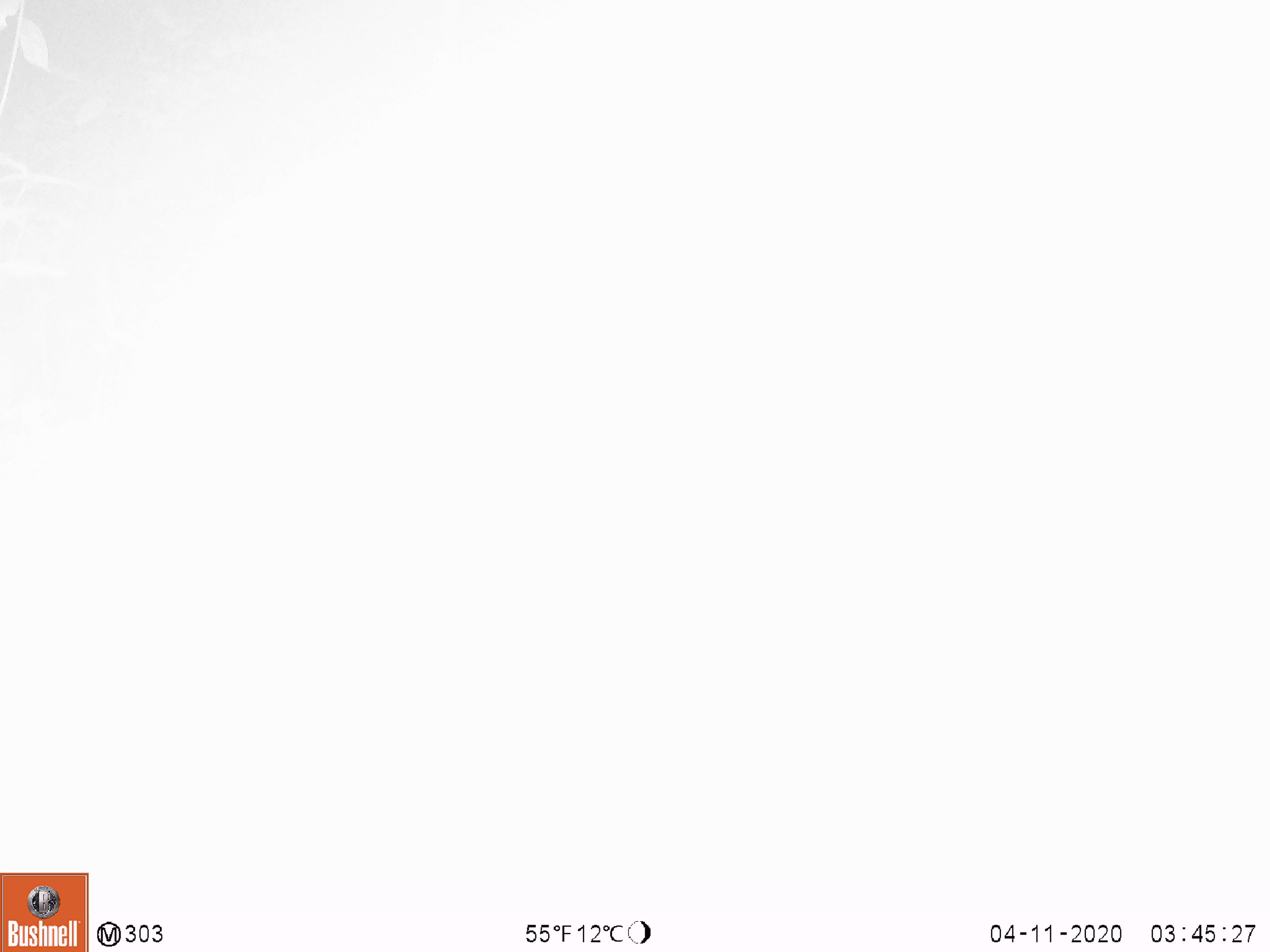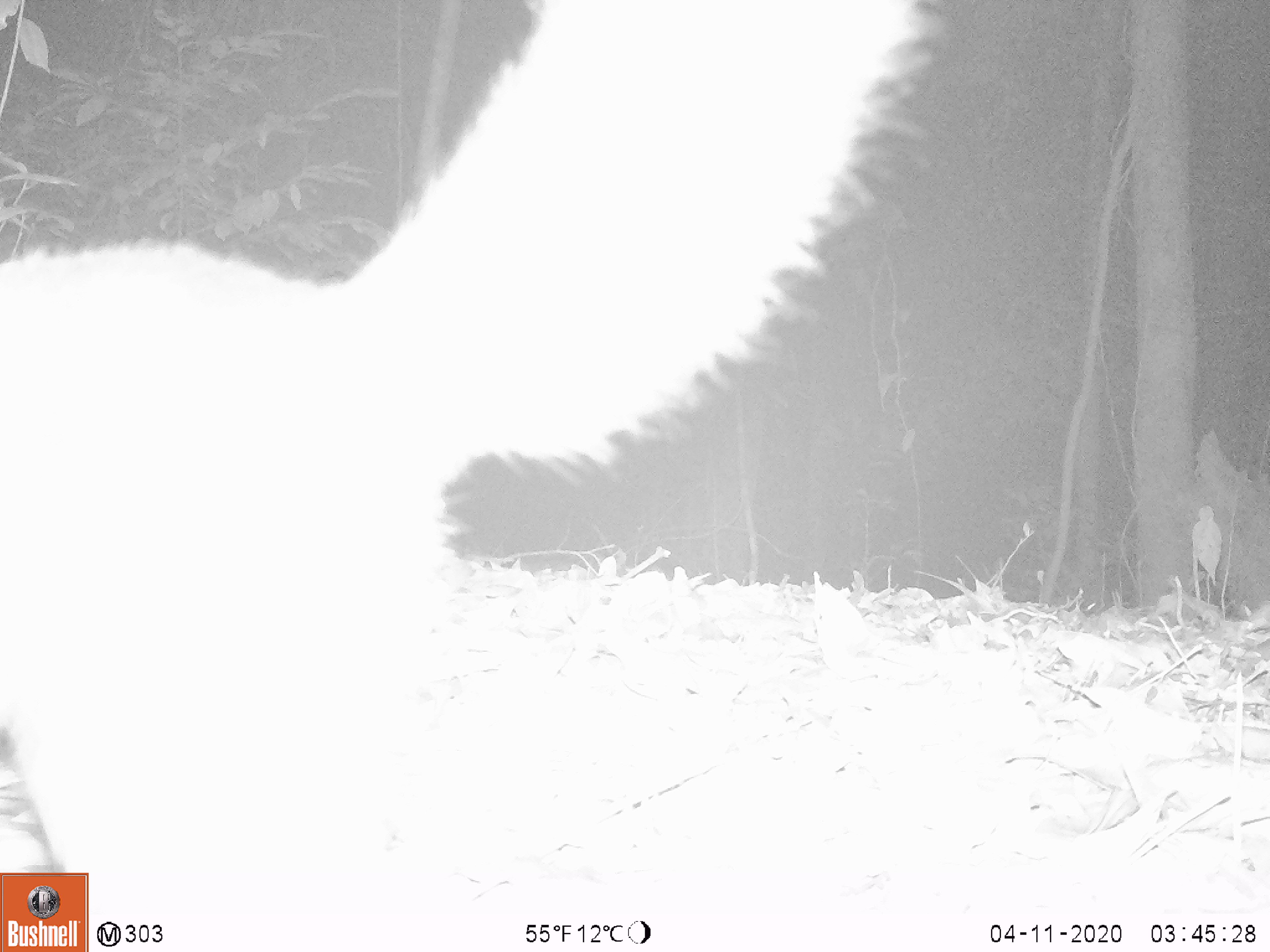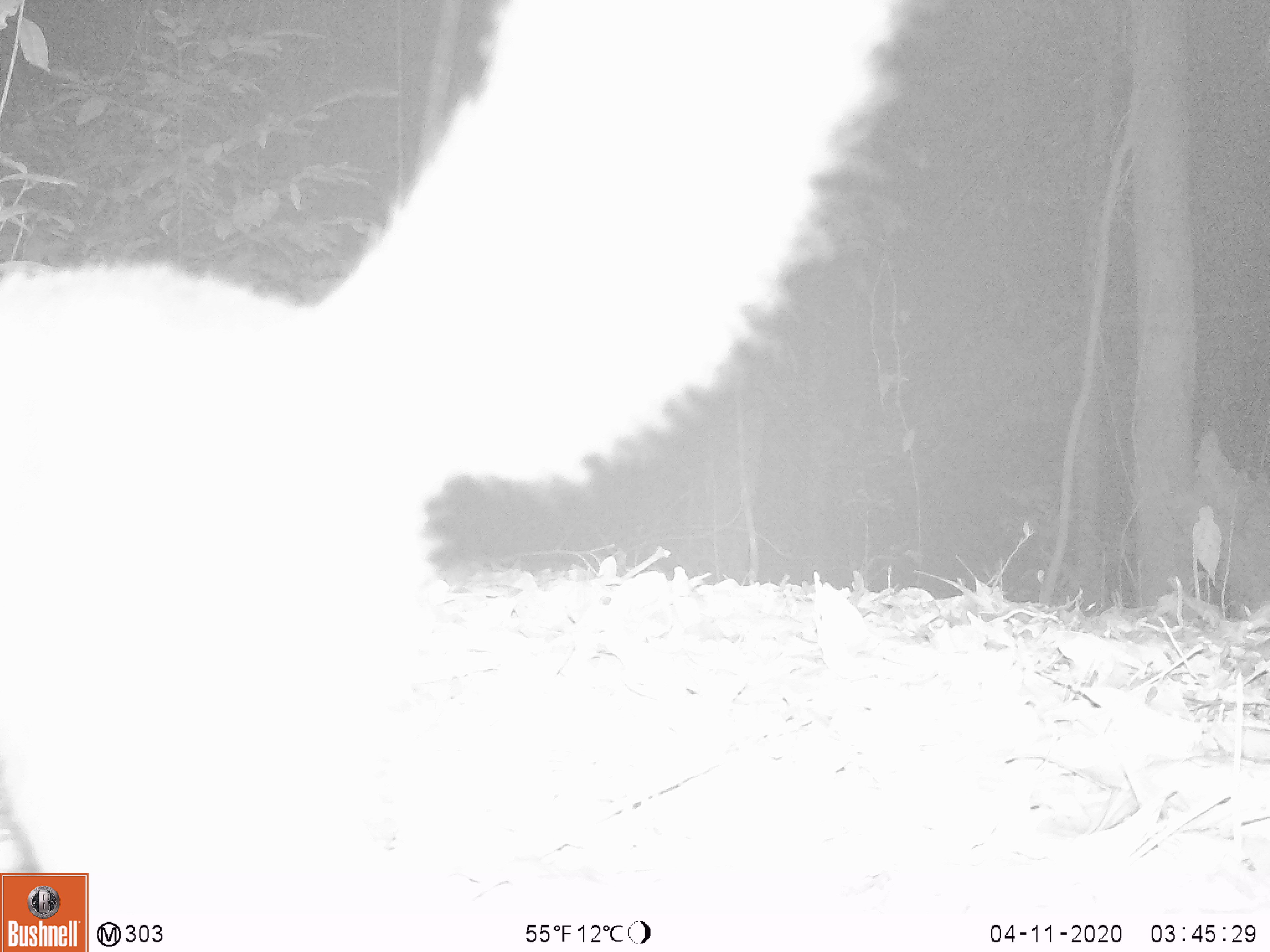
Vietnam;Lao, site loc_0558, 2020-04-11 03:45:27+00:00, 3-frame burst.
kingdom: Animalia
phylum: Chordata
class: Mammalia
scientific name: Mammalia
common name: mammal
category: unidentified small mammal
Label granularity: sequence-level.